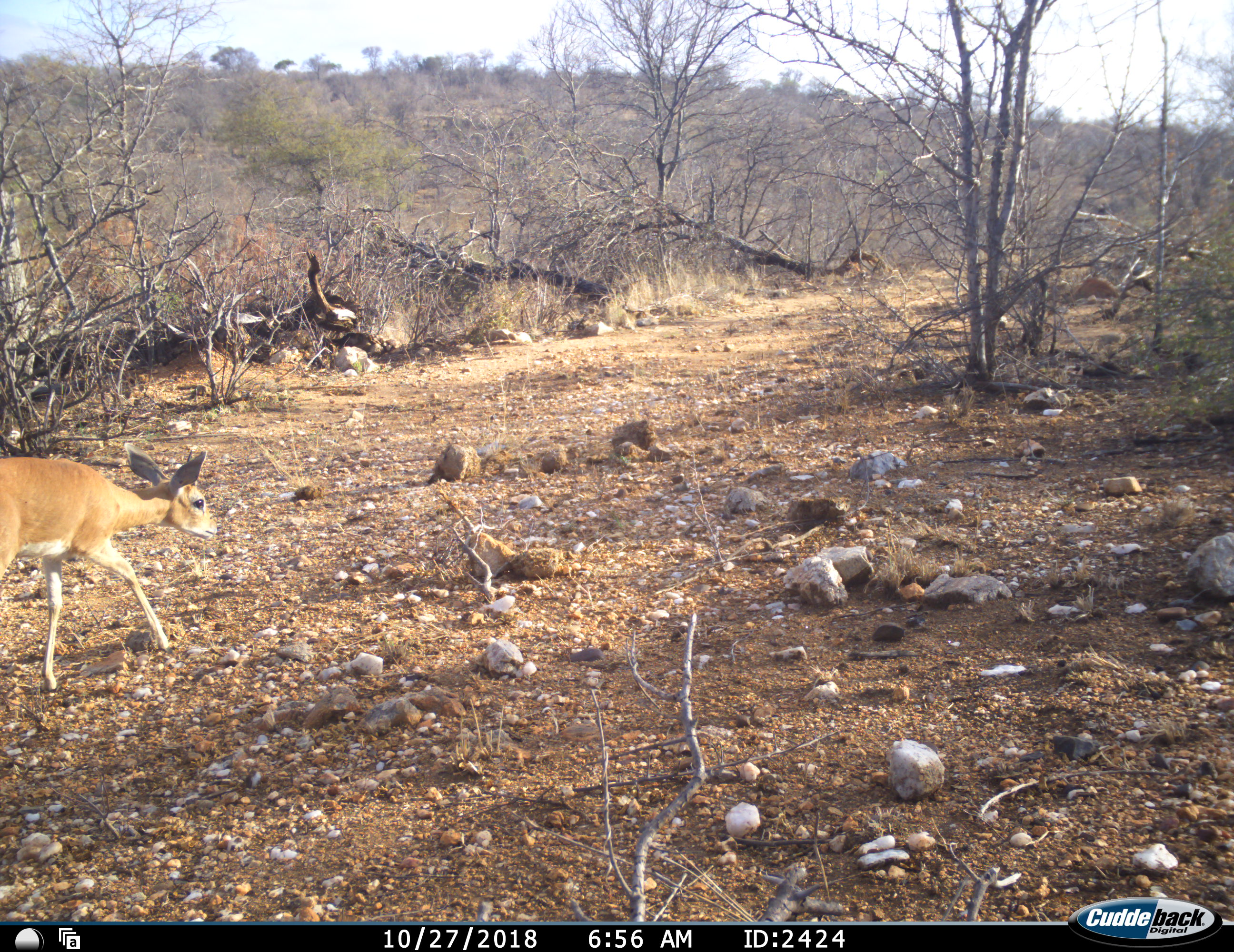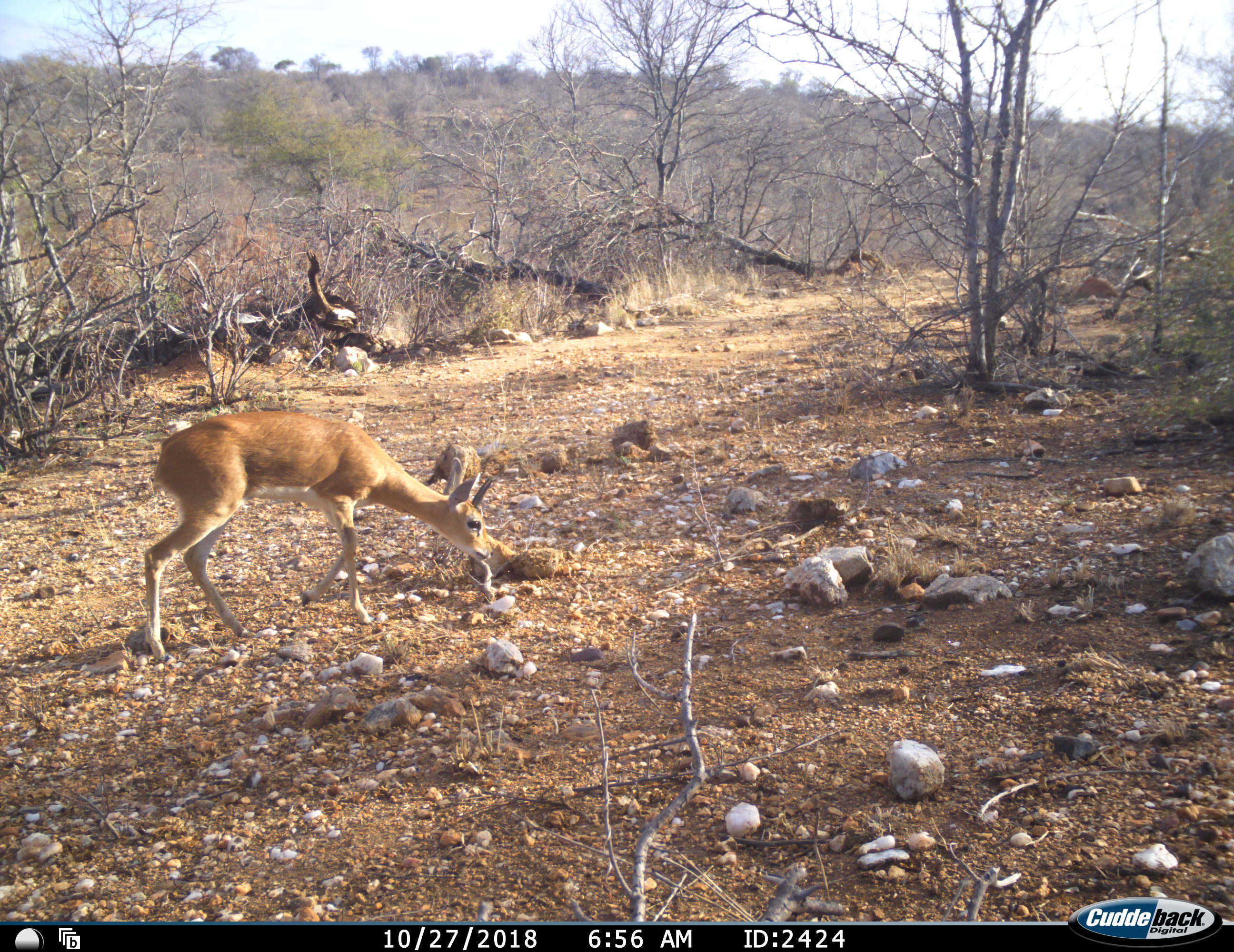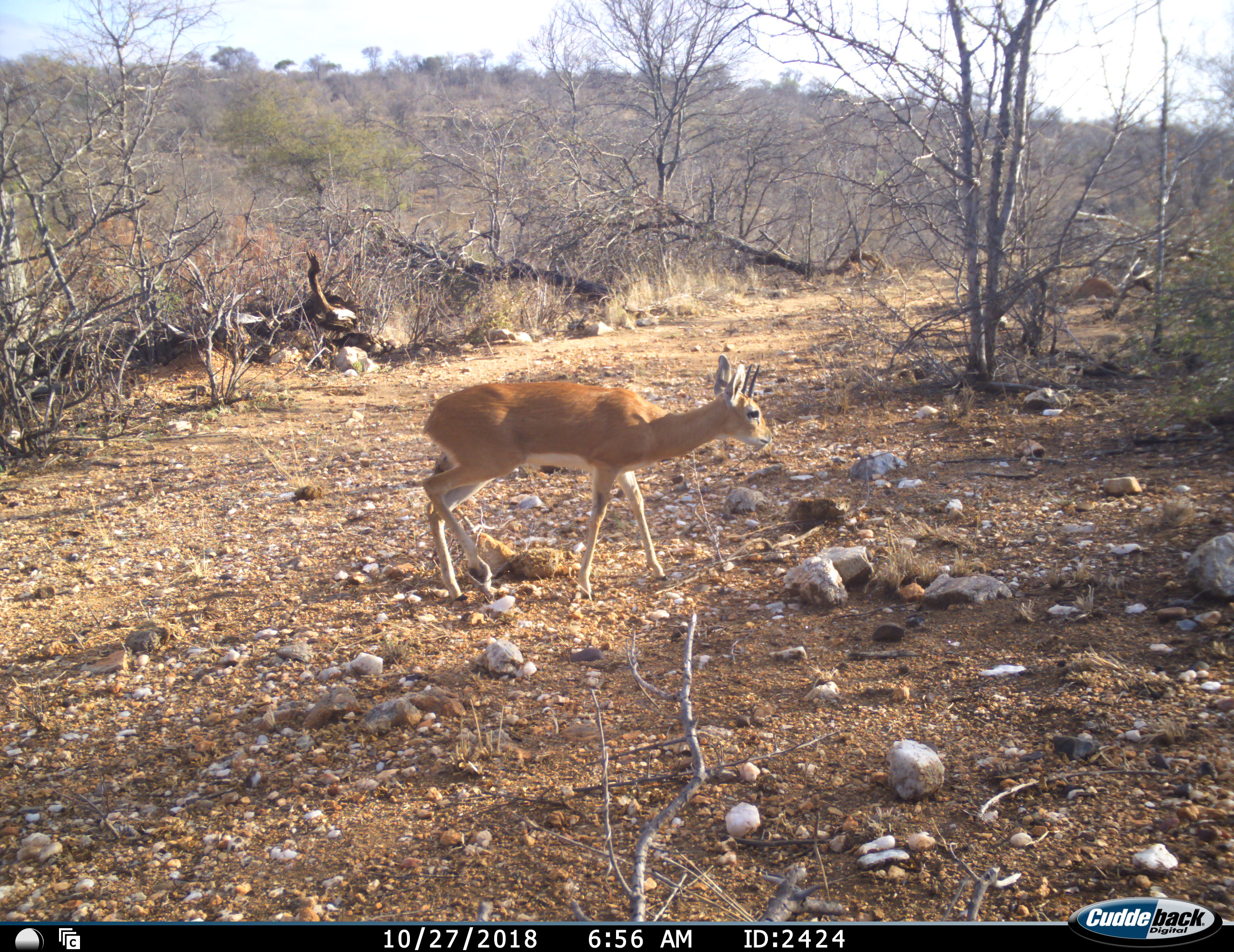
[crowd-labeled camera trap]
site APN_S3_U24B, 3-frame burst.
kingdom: Animalia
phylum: Chordata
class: Mammalia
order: Artiodactyla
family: Bovidae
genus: Raphicerus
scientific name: Raphicerus campestris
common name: steenbok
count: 1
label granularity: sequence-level